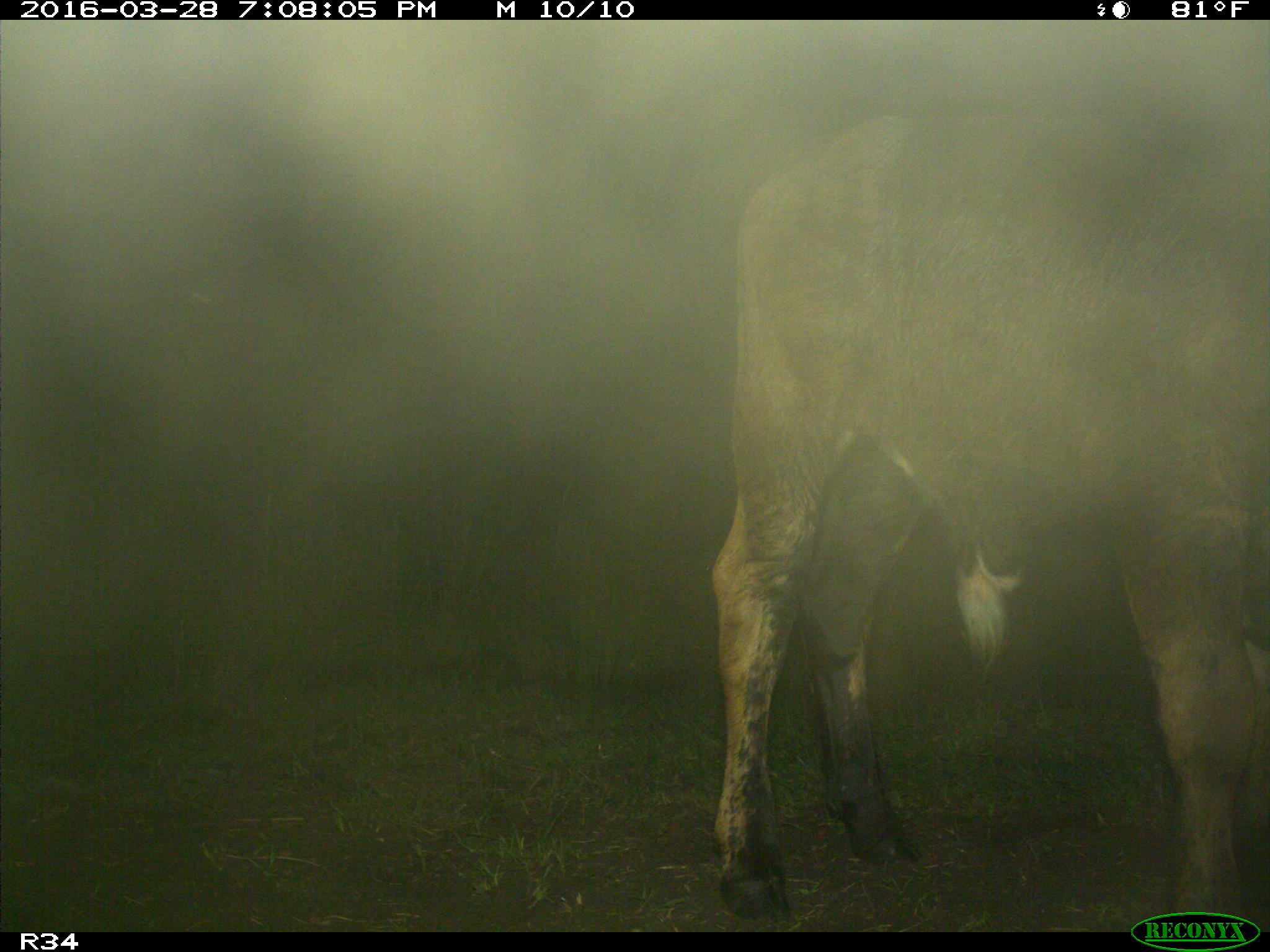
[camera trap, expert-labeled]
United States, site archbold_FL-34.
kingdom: Animalia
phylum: Chordata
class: Mammalia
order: Artiodactyla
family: Bovidae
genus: Bos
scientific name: Bos taurus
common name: domestic cow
Bos taurus (domestic cow).